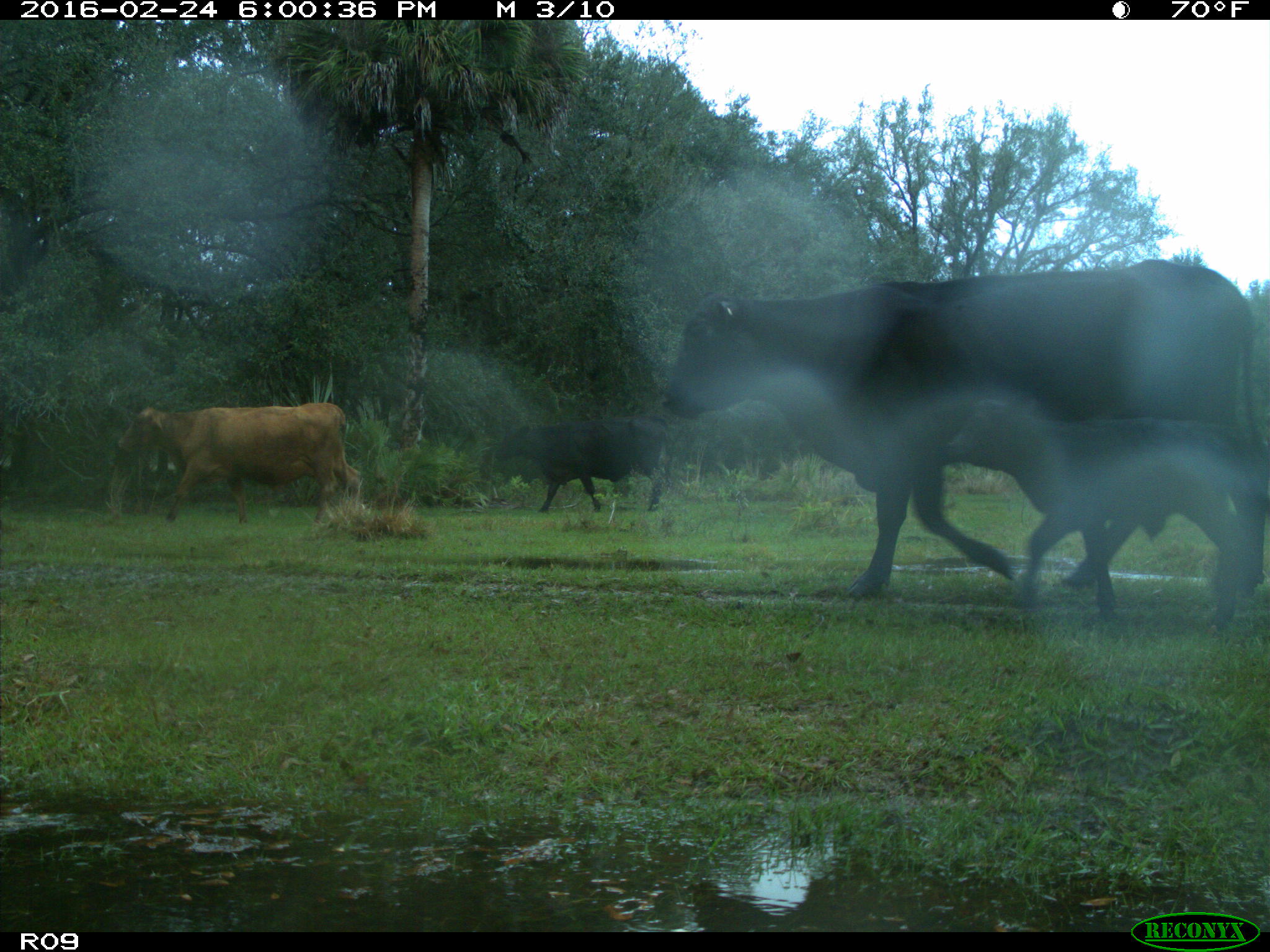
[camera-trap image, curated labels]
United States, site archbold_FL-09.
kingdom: Animalia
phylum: Chordata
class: Mammalia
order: Artiodactyla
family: Bovidae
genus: Bos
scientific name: Bos taurus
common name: domestic cow